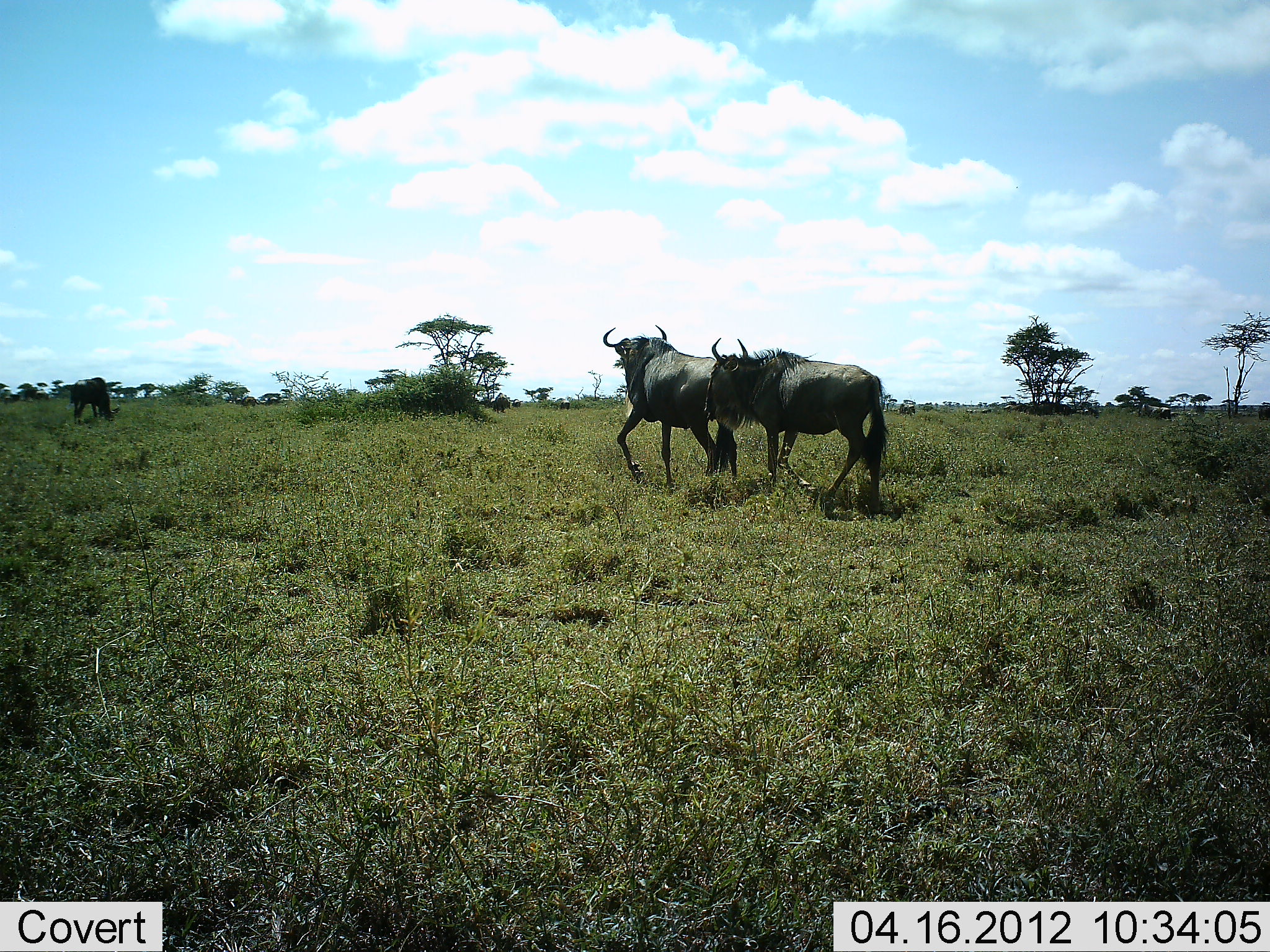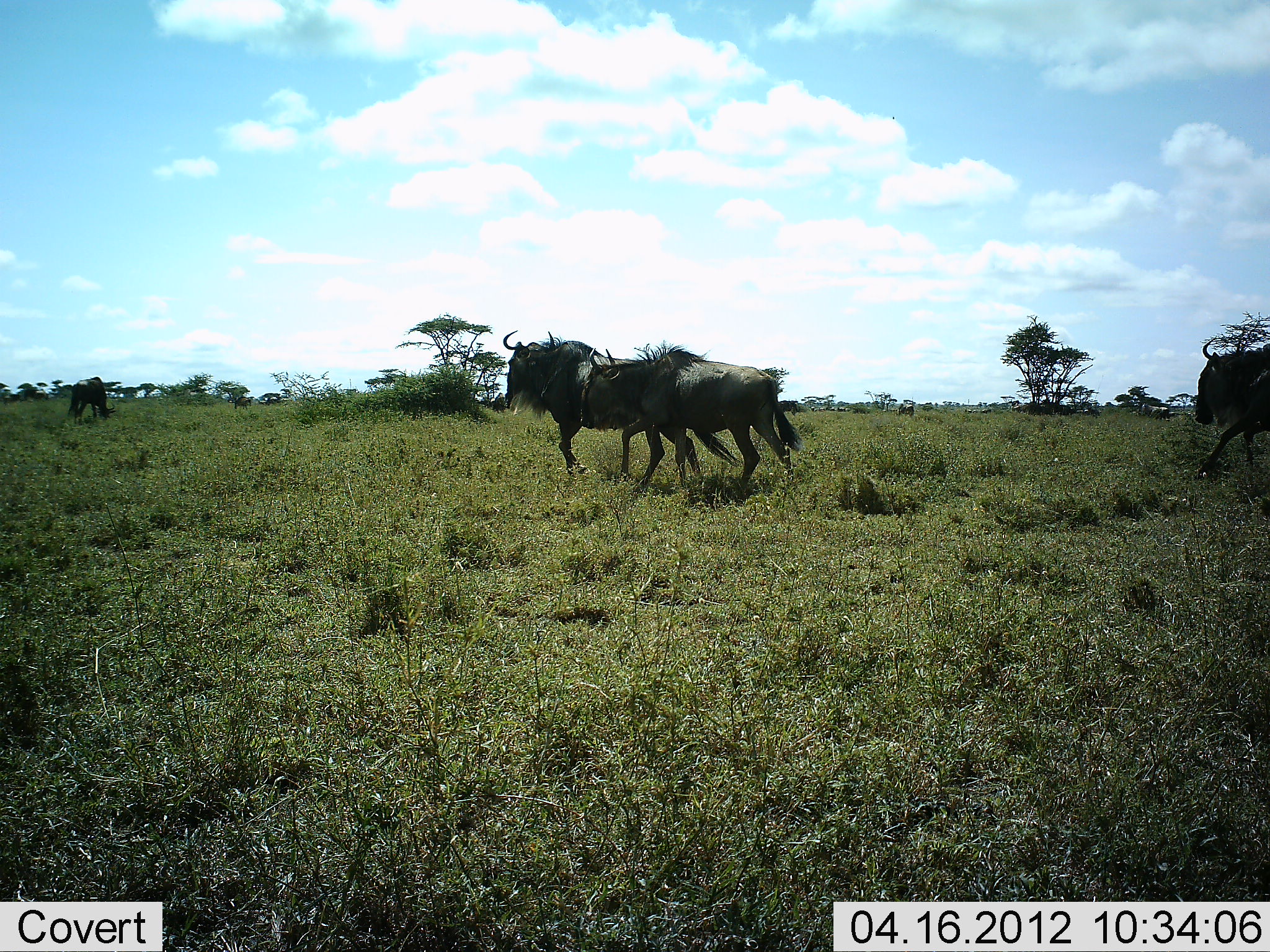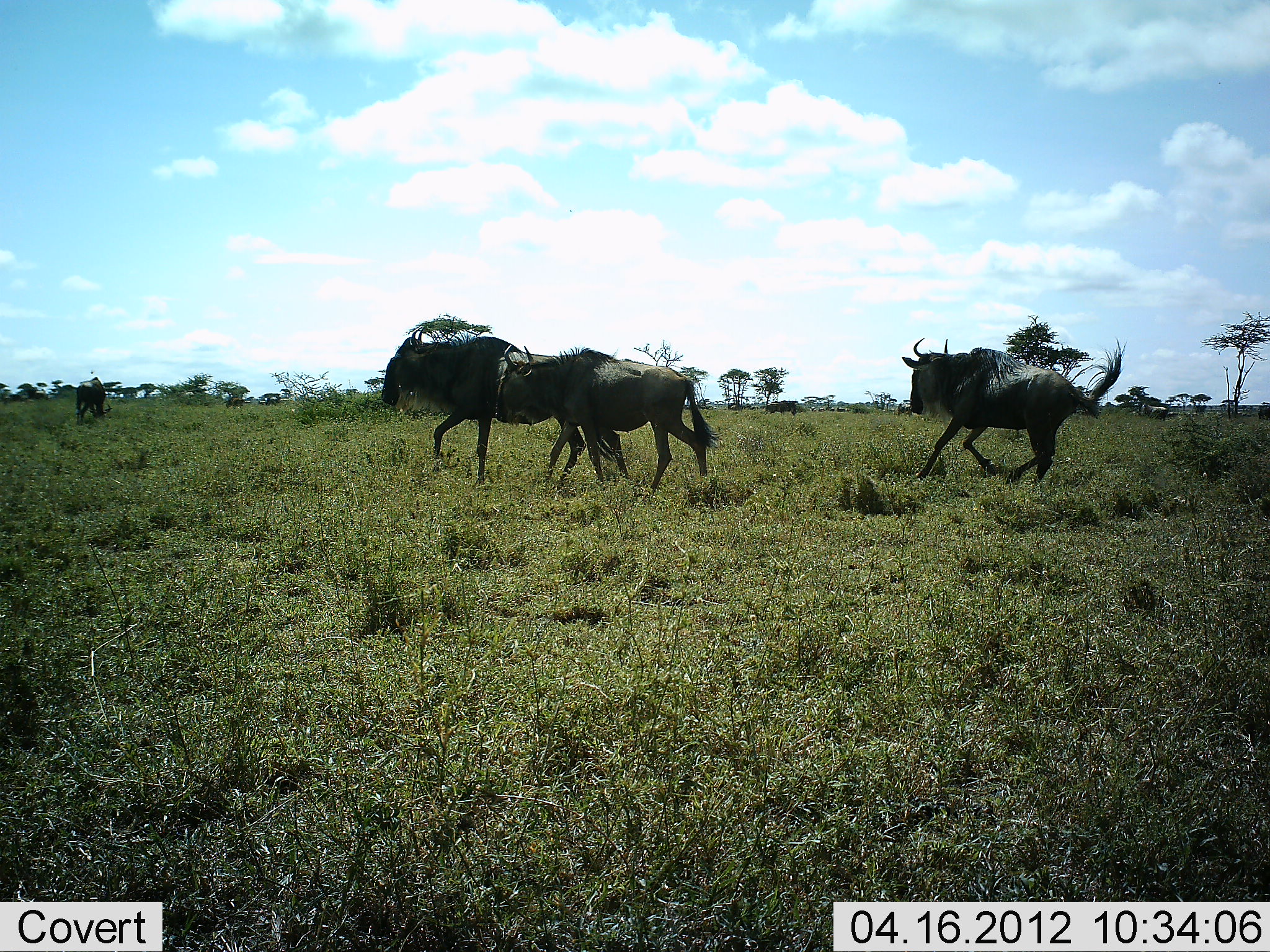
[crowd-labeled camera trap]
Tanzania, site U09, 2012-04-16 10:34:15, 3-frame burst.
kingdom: Animalia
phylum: Chordata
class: Mammalia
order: Artiodactyla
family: Bovidae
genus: Connochaetes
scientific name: Connochaetes taurinus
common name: blue wildebeest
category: wildebeest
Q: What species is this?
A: Wildebeest (blue wildebeest) (Connochaetes taurinus).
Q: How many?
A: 4.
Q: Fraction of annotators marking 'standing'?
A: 35%.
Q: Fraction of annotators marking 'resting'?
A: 0%.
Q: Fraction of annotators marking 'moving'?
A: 100%.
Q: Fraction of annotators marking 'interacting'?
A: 5%.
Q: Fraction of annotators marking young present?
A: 0%.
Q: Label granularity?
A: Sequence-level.